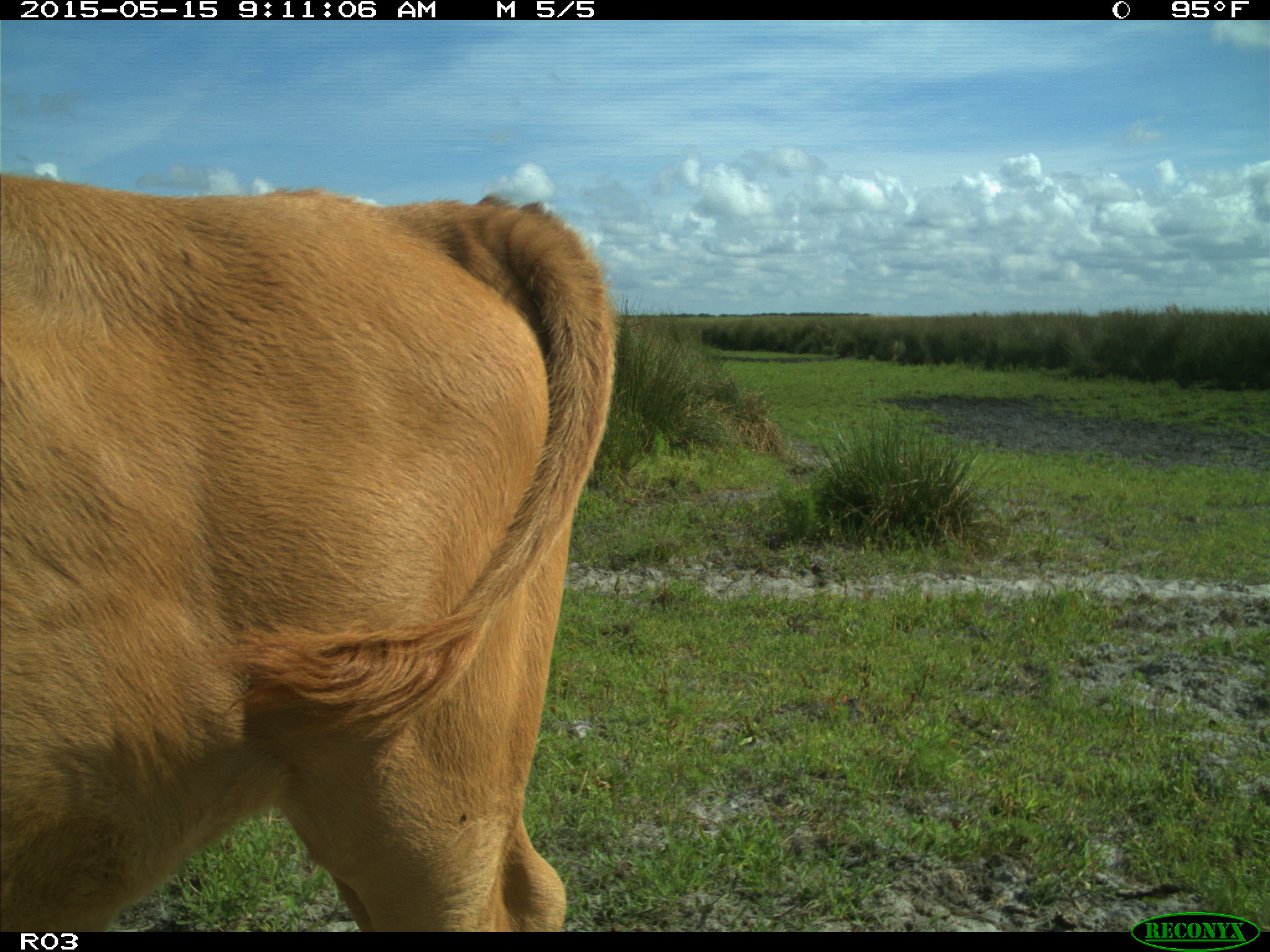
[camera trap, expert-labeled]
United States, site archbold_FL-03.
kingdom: Animalia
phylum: Chordata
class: Mammalia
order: Artiodactyla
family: Bovidae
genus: Bos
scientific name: Bos taurus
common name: domestic cow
Bos taurus (domestic cow).